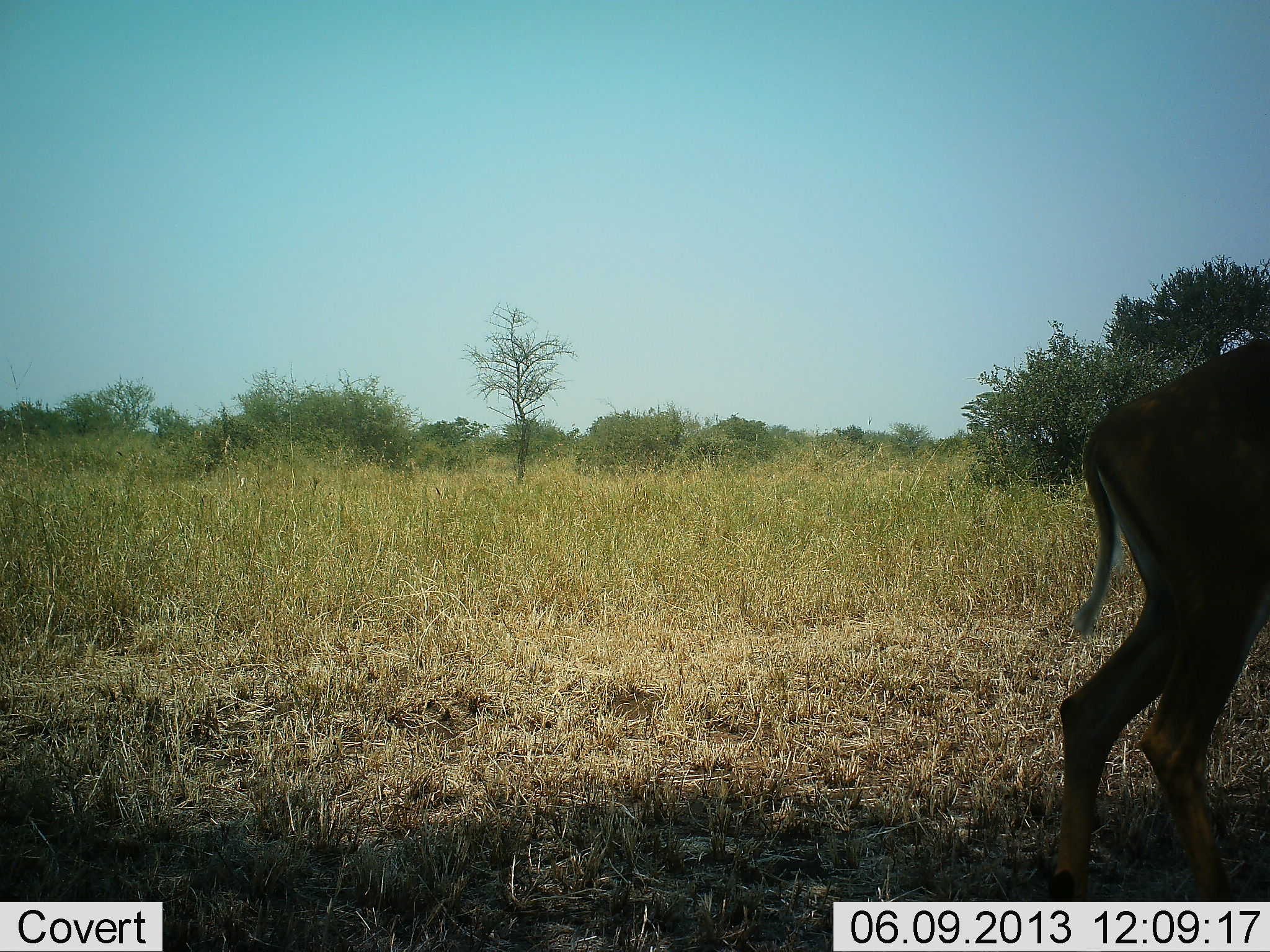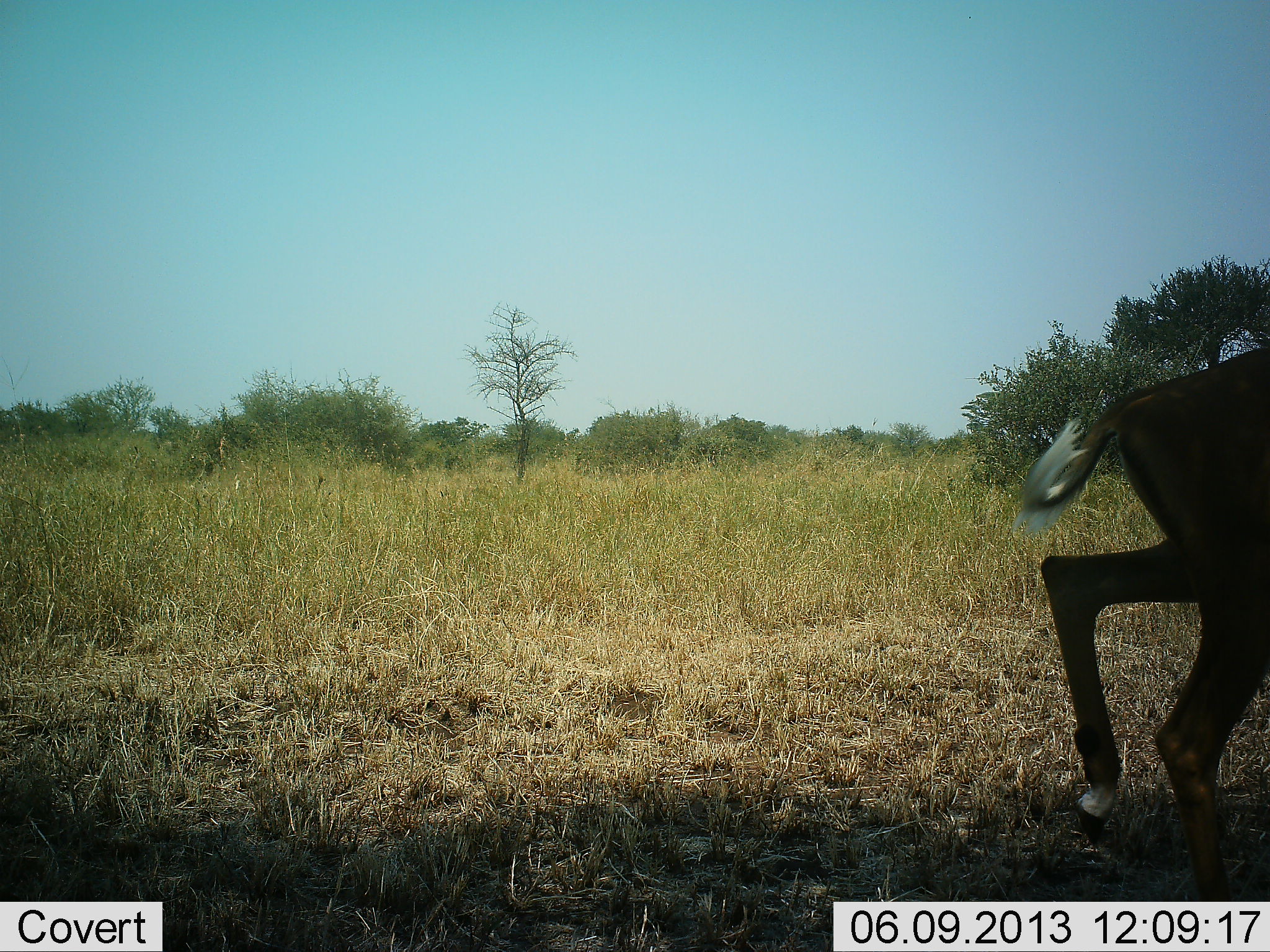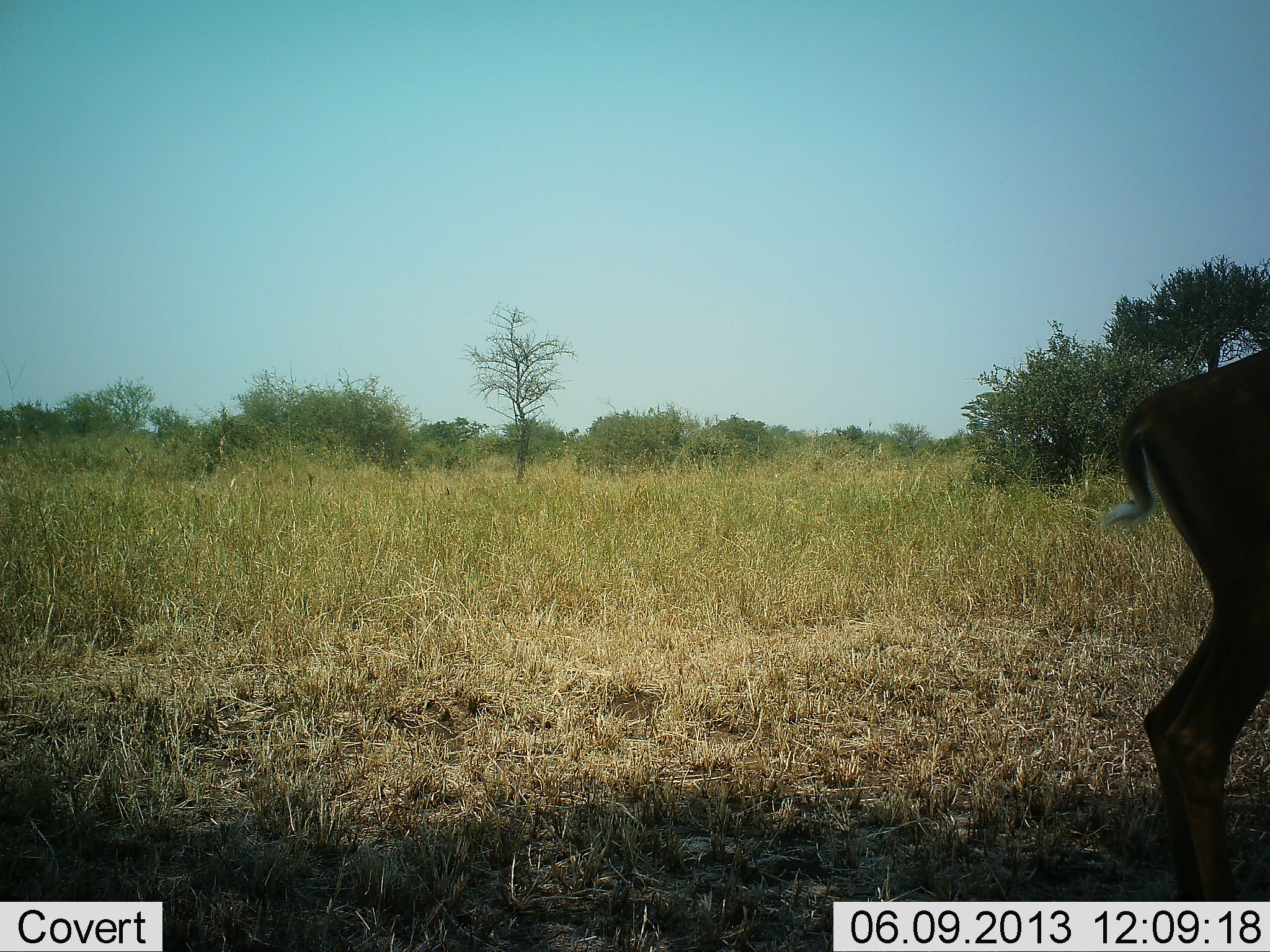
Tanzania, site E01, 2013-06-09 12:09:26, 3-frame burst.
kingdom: Animalia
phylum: Chordata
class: Mammalia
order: Artiodactyla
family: Bovidae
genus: Aepyceros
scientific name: Aepyceros melampus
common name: impala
Impala (Aepyceros melampus), count 1. Behavior (volunteer vote fractions): standing 70%, resting 0%, moving 40%, interacting 0%. Young present (vote fraction): 0%. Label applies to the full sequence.